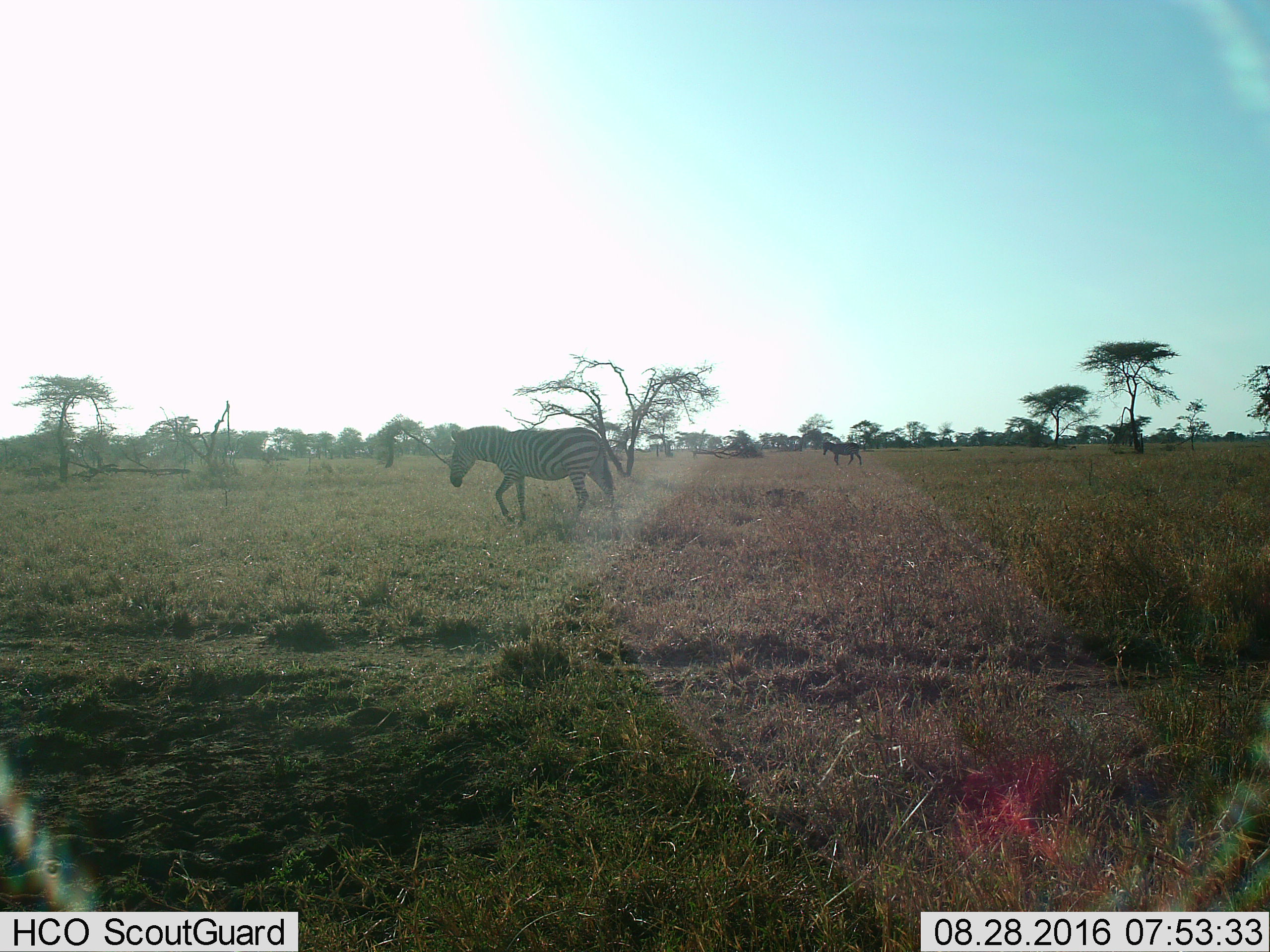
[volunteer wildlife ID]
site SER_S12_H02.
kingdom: Animalia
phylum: Chordata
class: Mammalia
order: Perissodactyla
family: Equidae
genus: Equus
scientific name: Equus quagga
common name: plains zebra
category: zebraplains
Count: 2.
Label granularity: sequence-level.